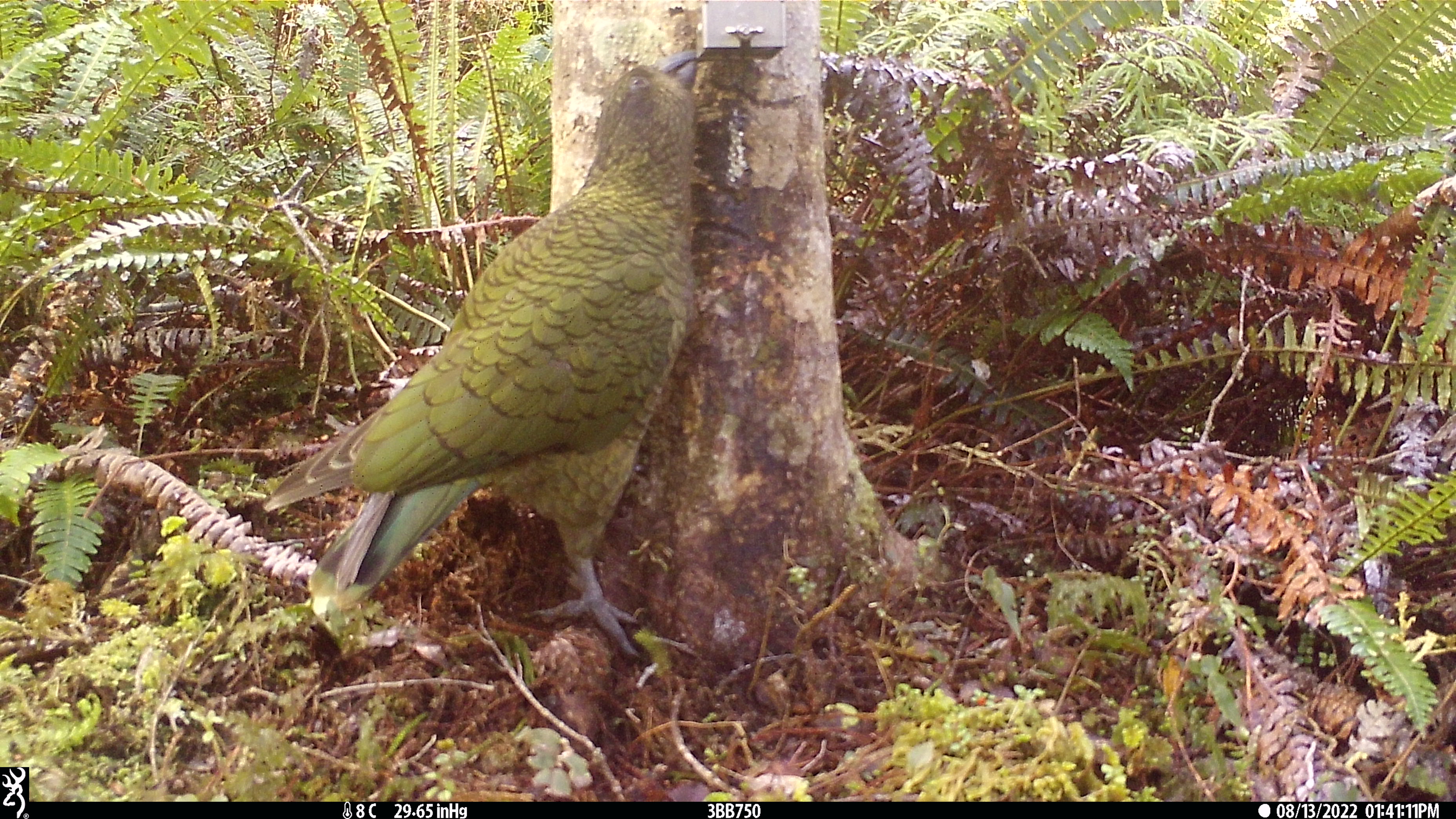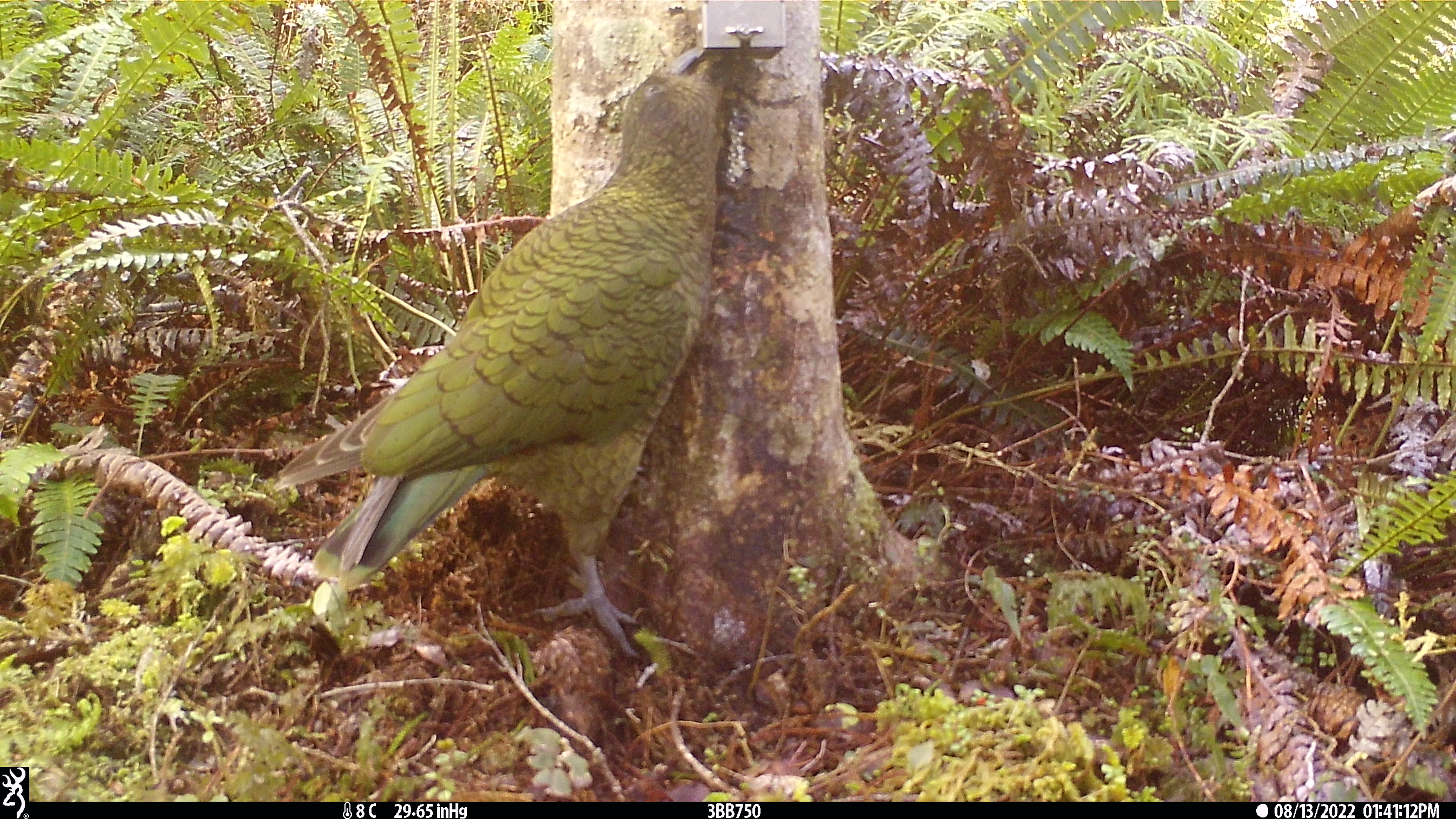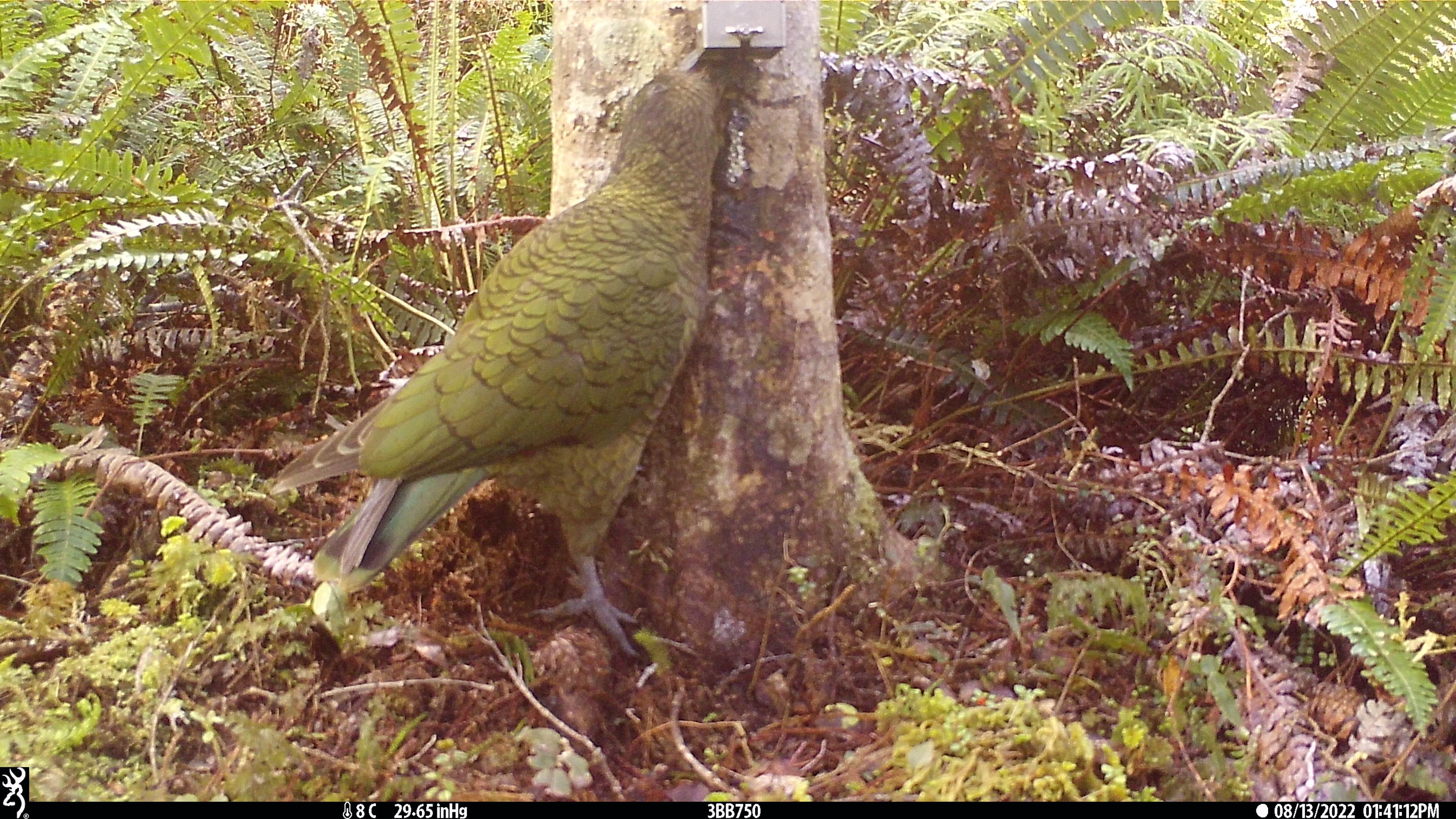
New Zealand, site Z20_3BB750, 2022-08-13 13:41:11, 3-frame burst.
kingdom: Animalia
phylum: Chordata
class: Aves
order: Psittaciformes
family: Strigopidae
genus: Nestor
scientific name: Nestor notabilis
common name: kea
Kea (Nestor notabilis).